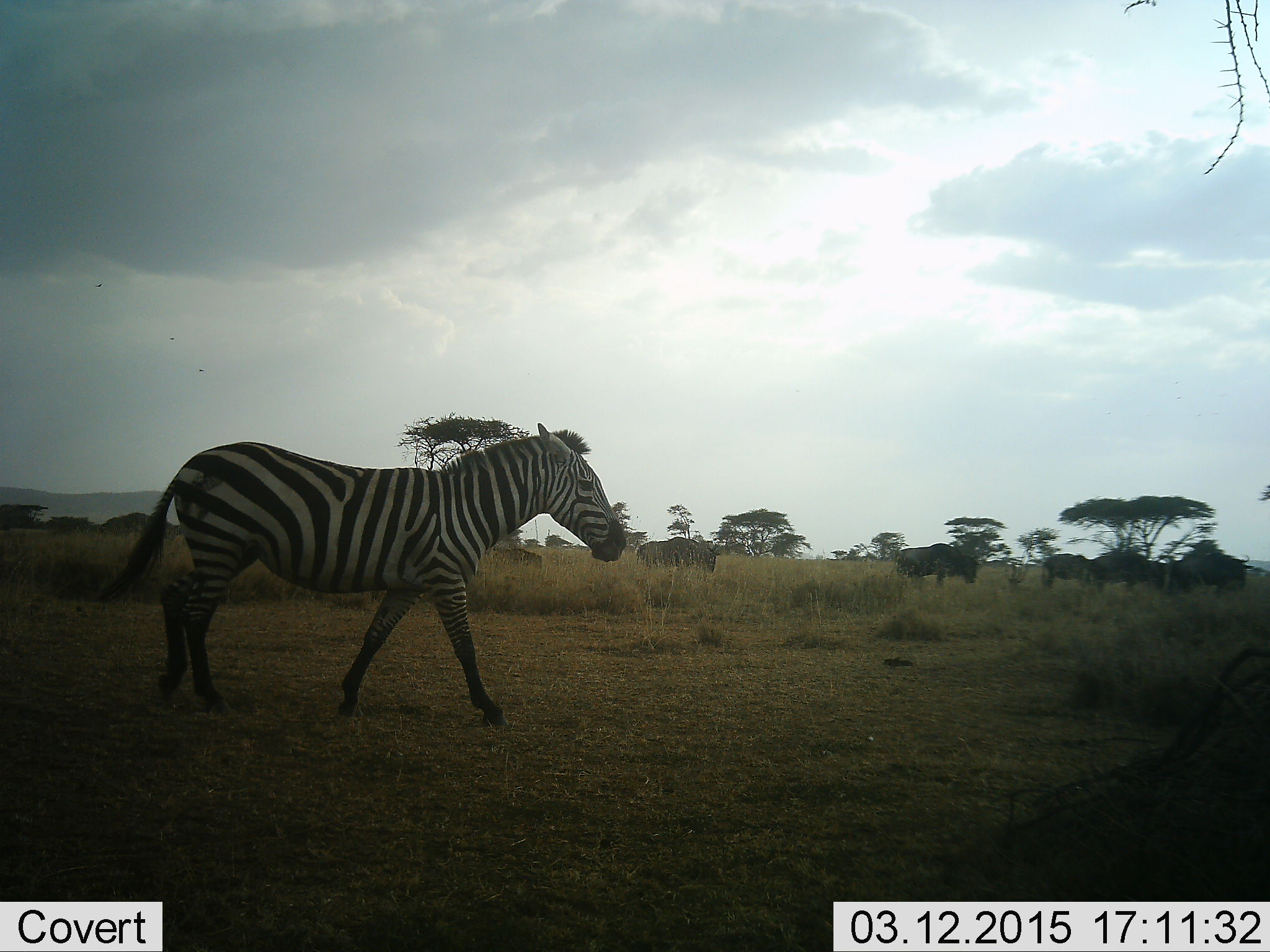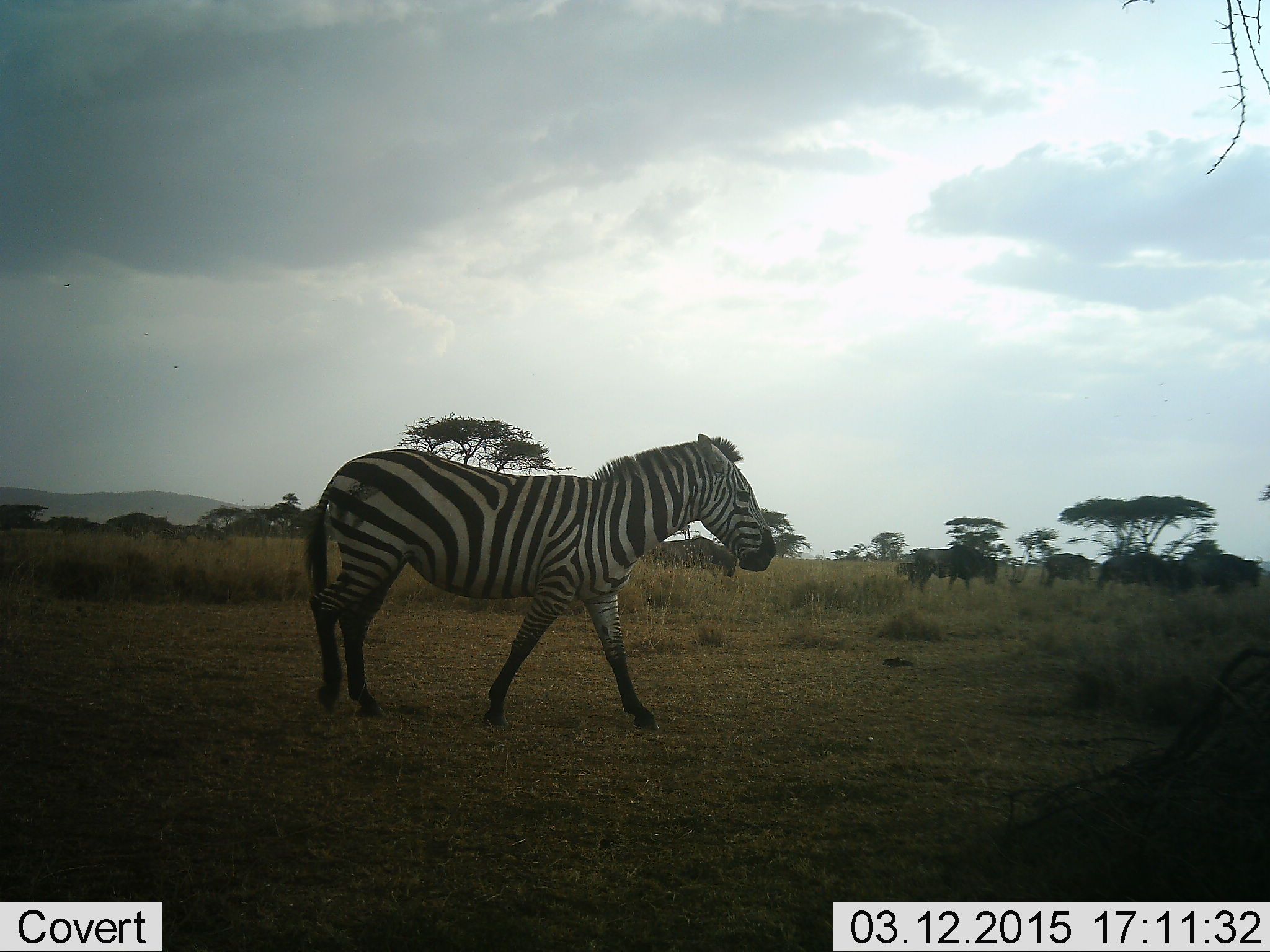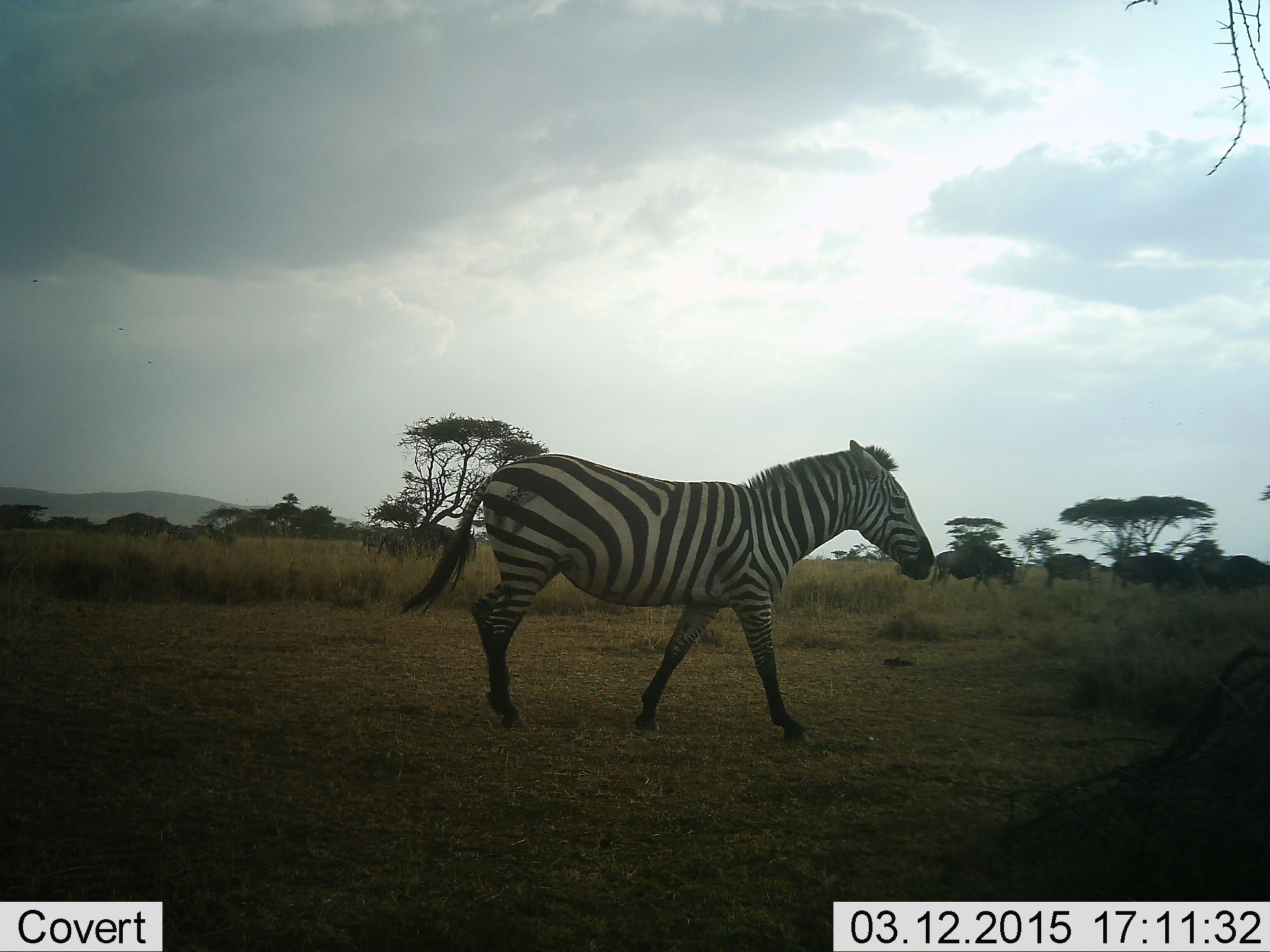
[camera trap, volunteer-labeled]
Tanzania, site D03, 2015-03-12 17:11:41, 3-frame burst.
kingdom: Animalia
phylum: Chordata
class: Mammalia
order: Artiodactyla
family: Bovidae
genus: Connochaetes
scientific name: Connochaetes taurinus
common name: blue wildebeest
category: wildebeest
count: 6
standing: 50%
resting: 0%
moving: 90%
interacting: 0%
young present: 20%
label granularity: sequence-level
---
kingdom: Animalia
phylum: Chordata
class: Mammalia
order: Perissodactyla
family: Equidae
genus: Equus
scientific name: Equus quagga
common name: plains zebra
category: zebra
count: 1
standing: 8%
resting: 0%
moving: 92%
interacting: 0%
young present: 0%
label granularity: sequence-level